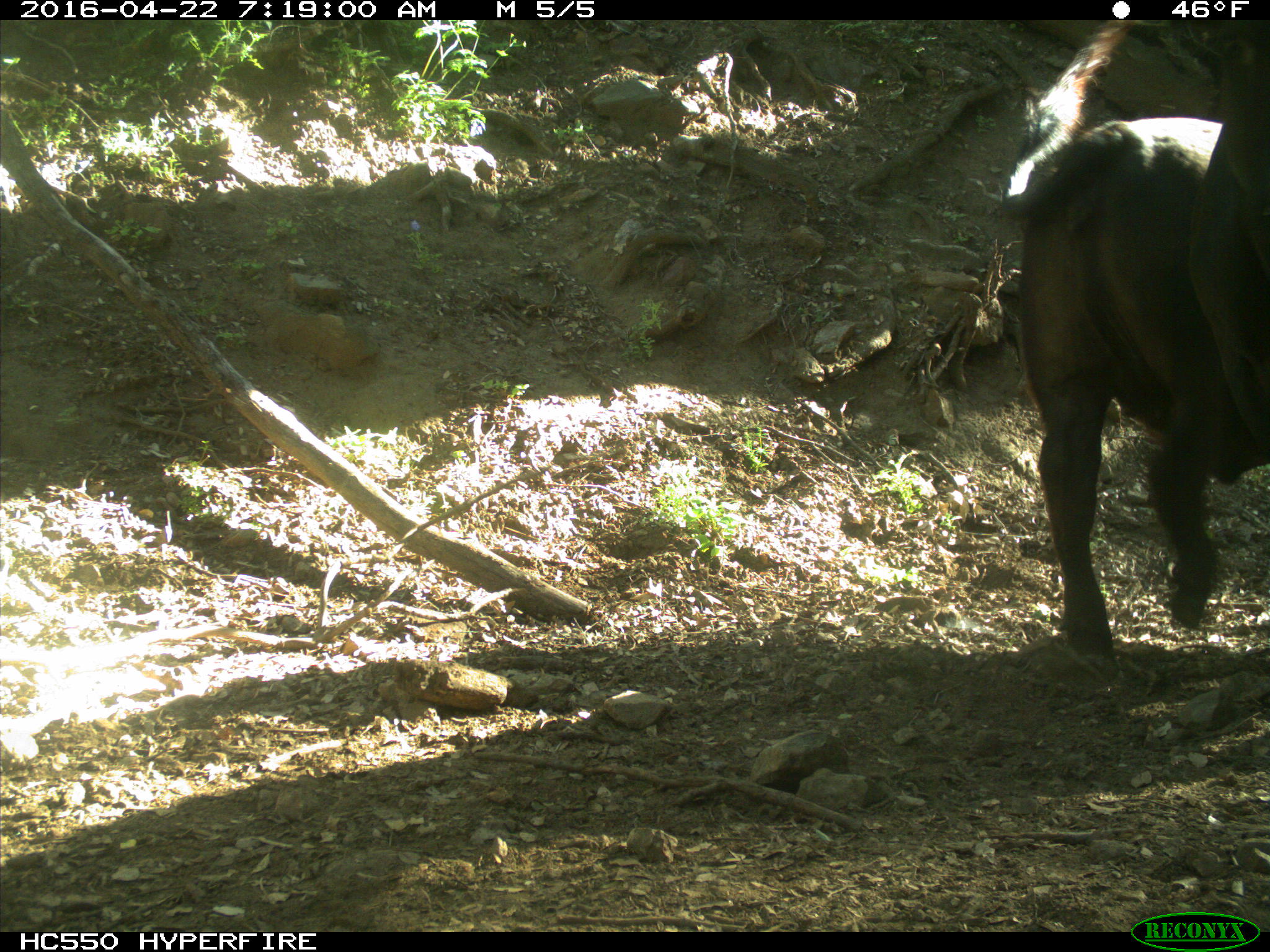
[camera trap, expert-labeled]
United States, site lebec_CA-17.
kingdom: Animalia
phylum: Chordata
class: Mammalia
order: Artiodactyla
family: Bovidae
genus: Bos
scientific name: Bos taurus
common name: domestic cow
Bos taurus (domestic cow).